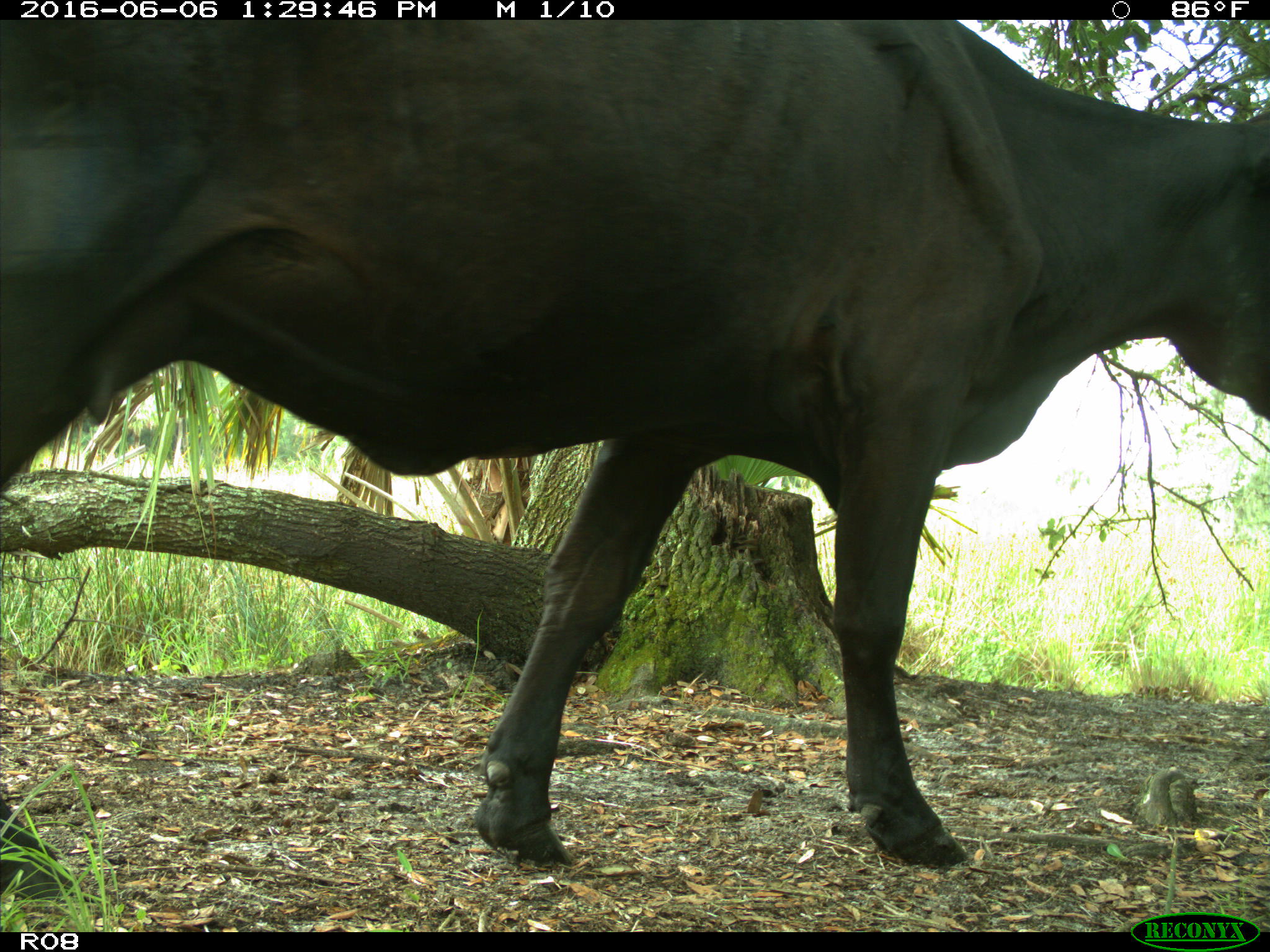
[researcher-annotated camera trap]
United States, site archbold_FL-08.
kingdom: Animalia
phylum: Chordata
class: Mammalia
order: Artiodactyla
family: Bovidae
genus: Bos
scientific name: Bos taurus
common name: domestic cow